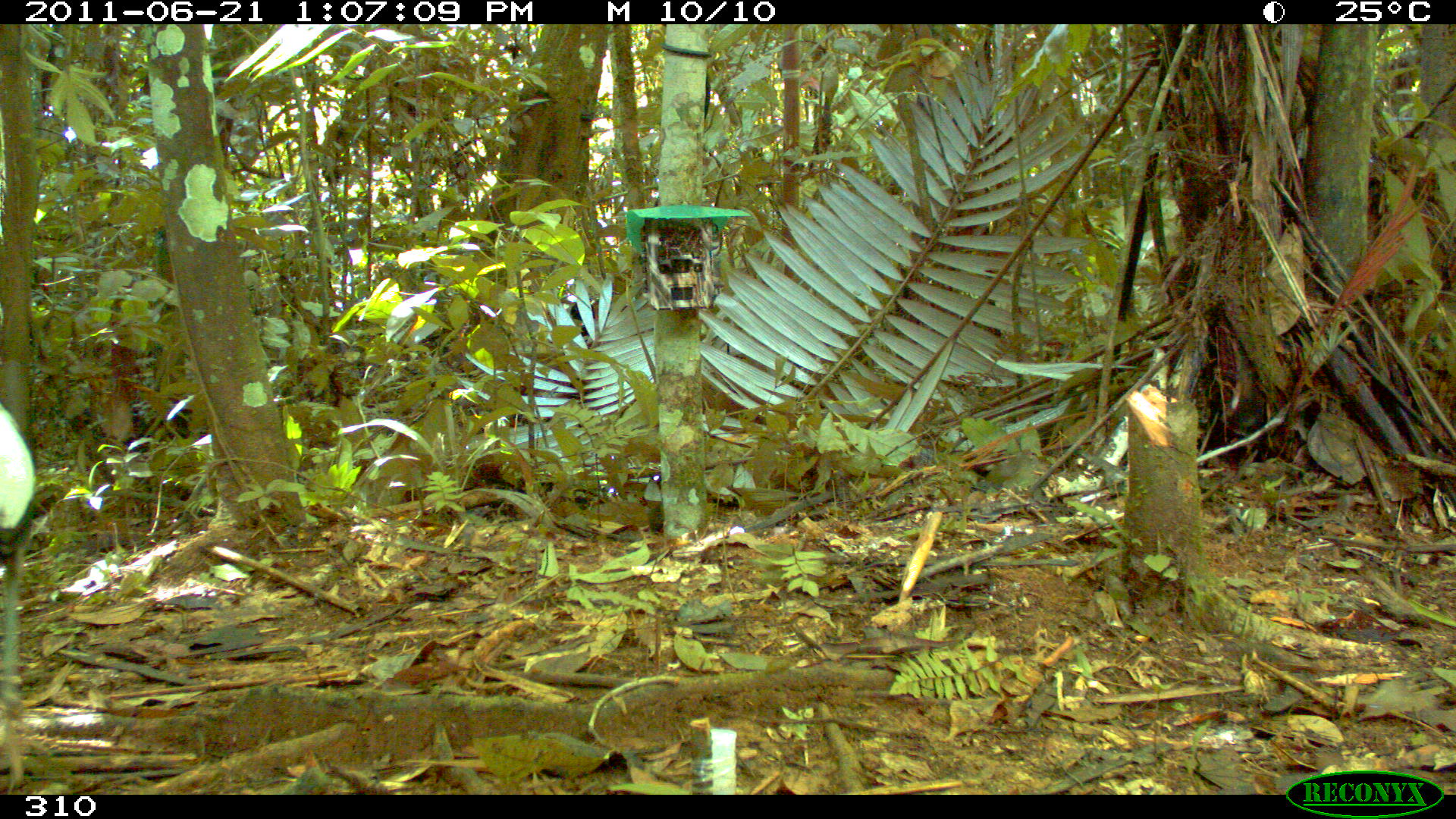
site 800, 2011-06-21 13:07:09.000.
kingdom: Animalia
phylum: Chordata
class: Aves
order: Gruiformes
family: Psophiidae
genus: Psophia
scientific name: Psophia leucoptera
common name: pale-winged trumpeter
Psophia leucoptera (pale-winged trumpeter).